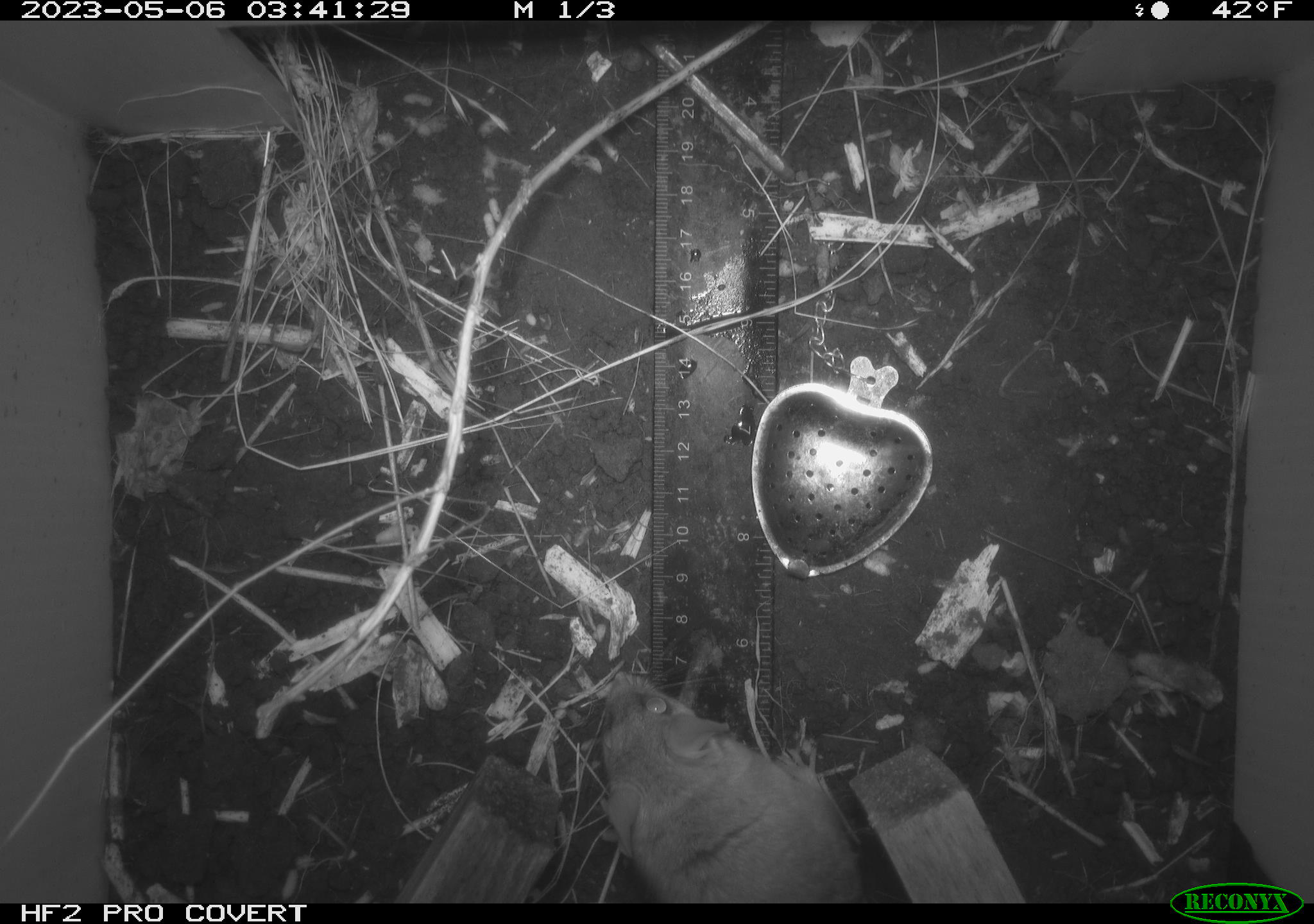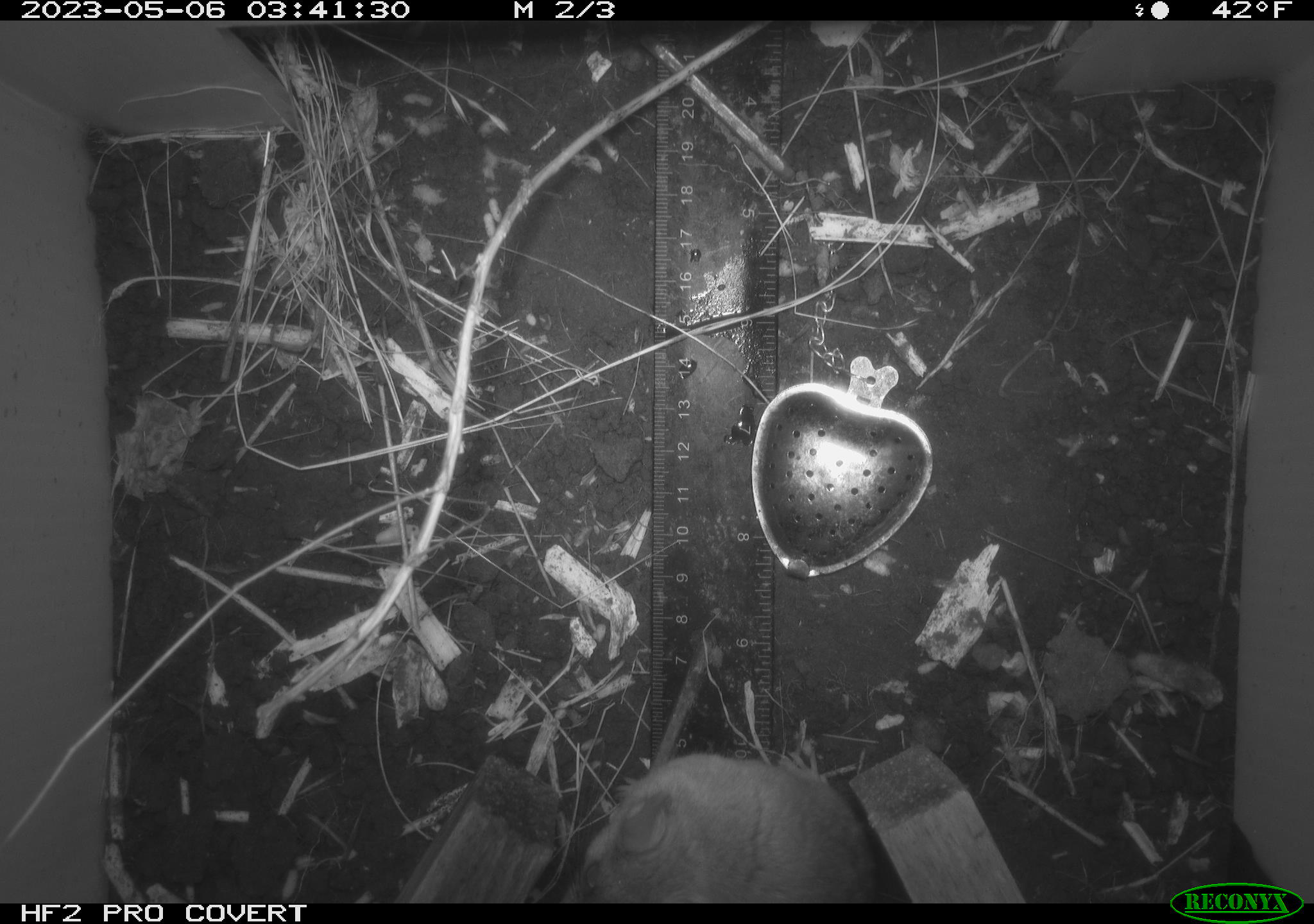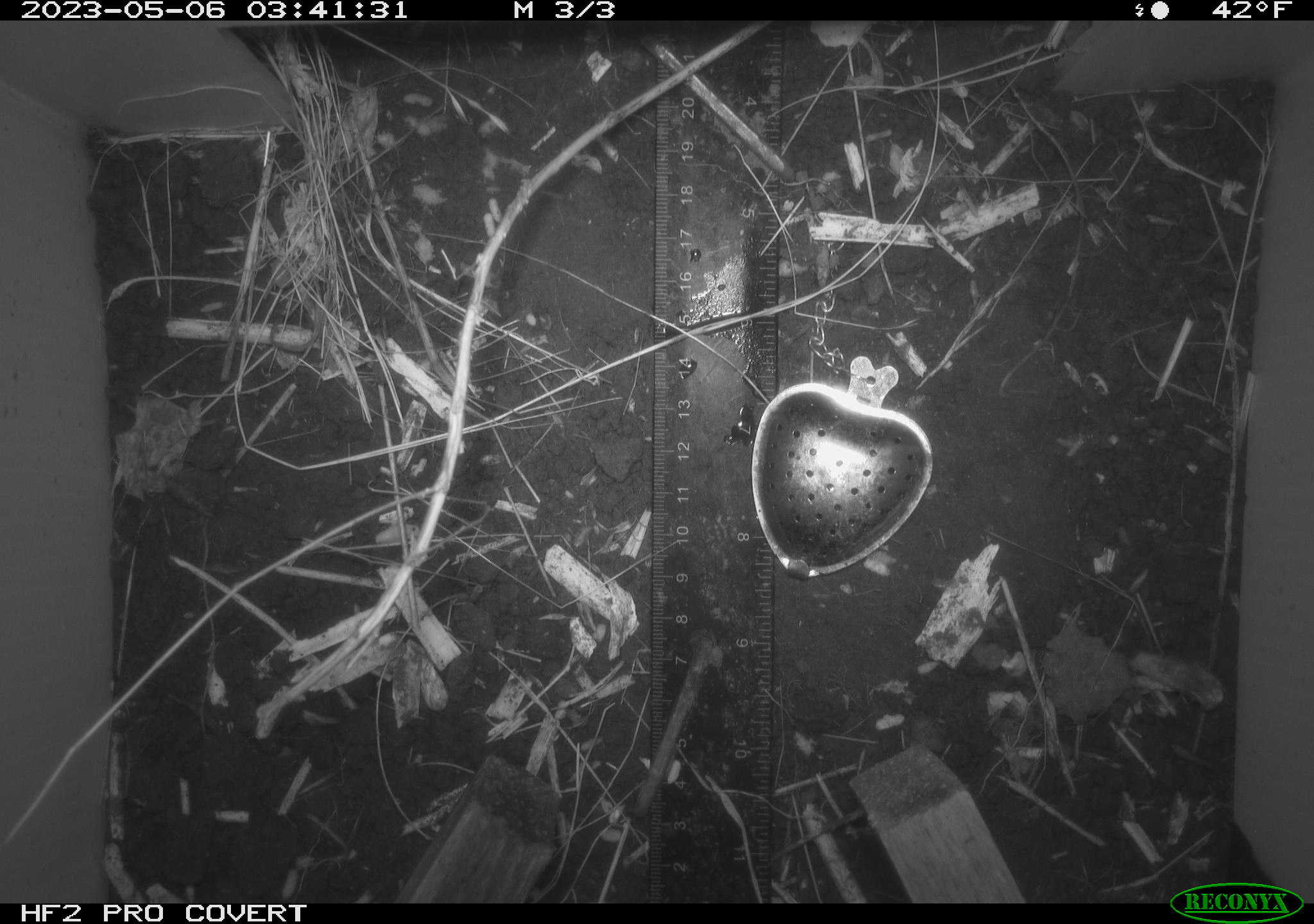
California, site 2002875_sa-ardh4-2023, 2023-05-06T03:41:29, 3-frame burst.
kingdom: Animalia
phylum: Chordata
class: Mammalia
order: Rodentia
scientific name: Rodentia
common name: mouse species